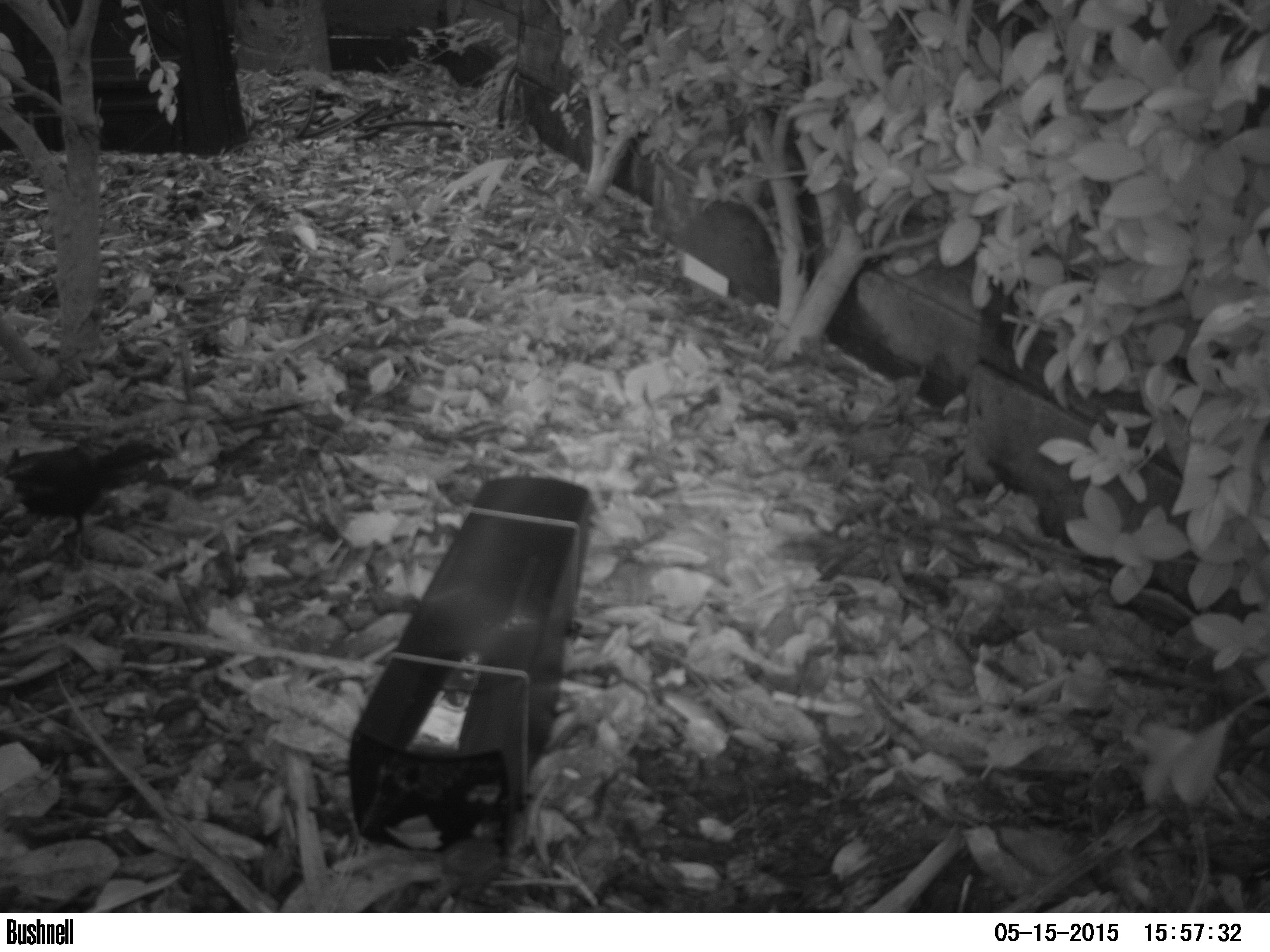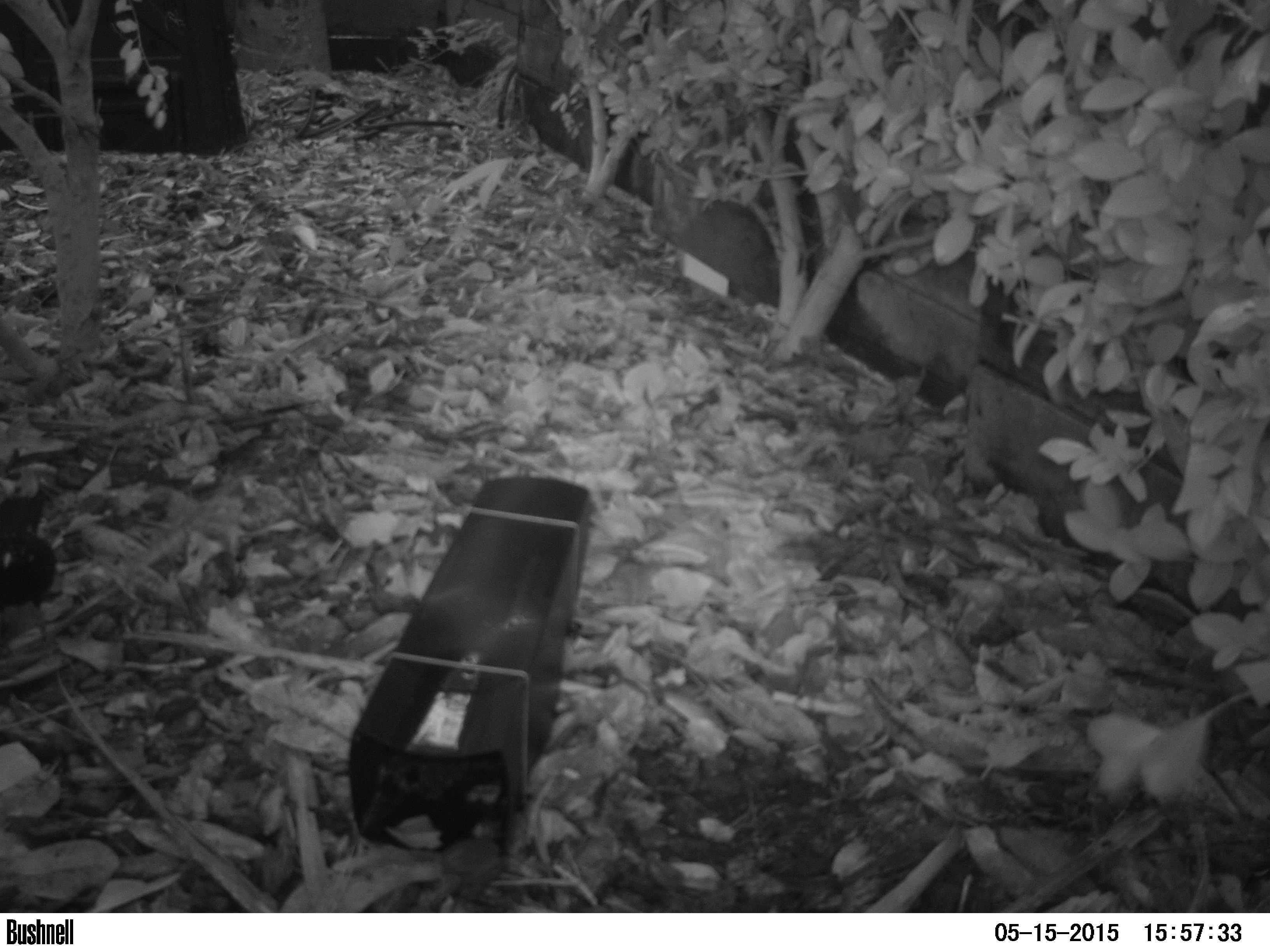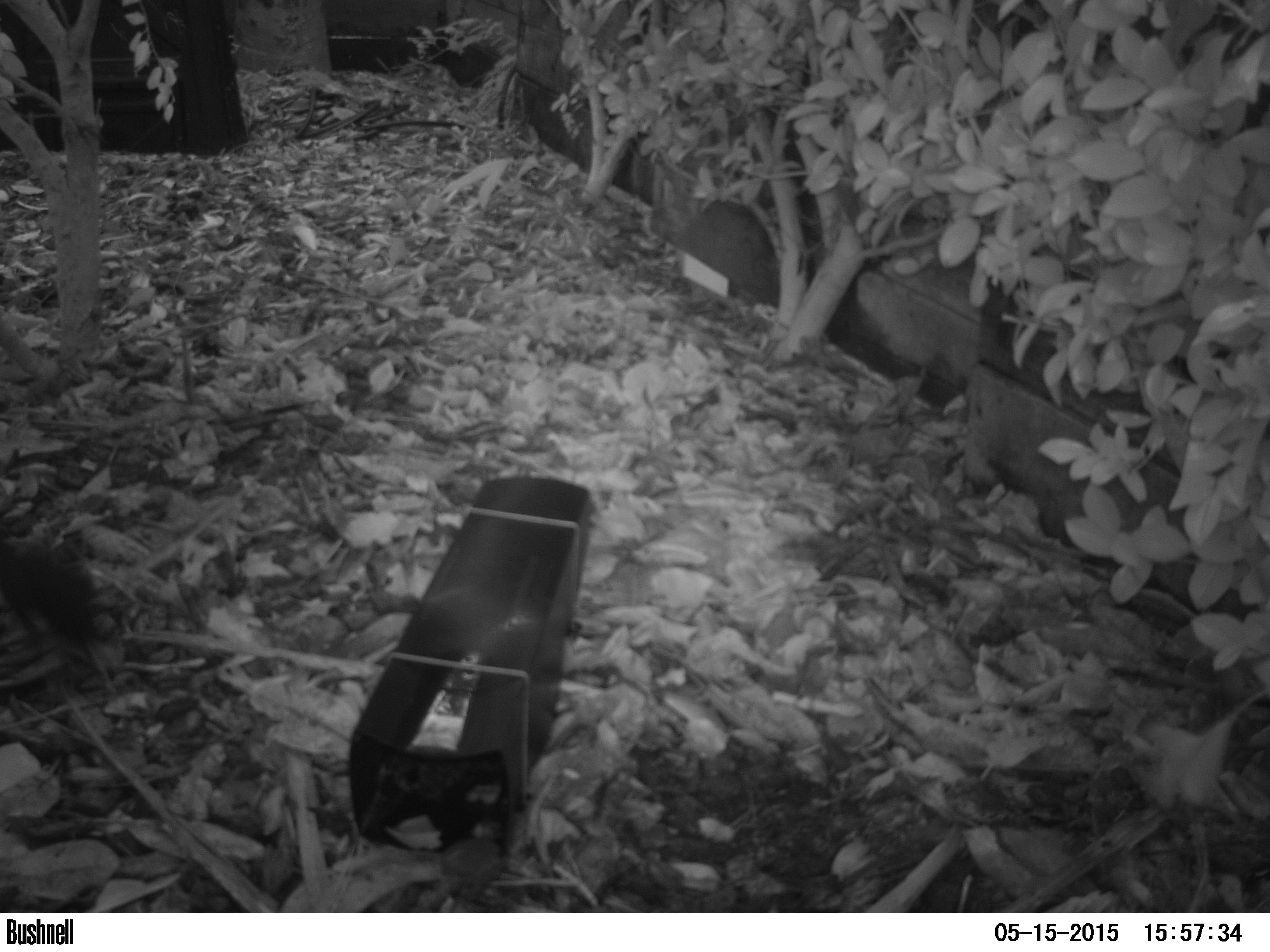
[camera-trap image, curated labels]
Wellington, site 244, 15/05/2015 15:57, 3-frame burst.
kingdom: Animalia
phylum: Chordata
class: Aves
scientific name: Aves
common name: bird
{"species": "bird (Aves)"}